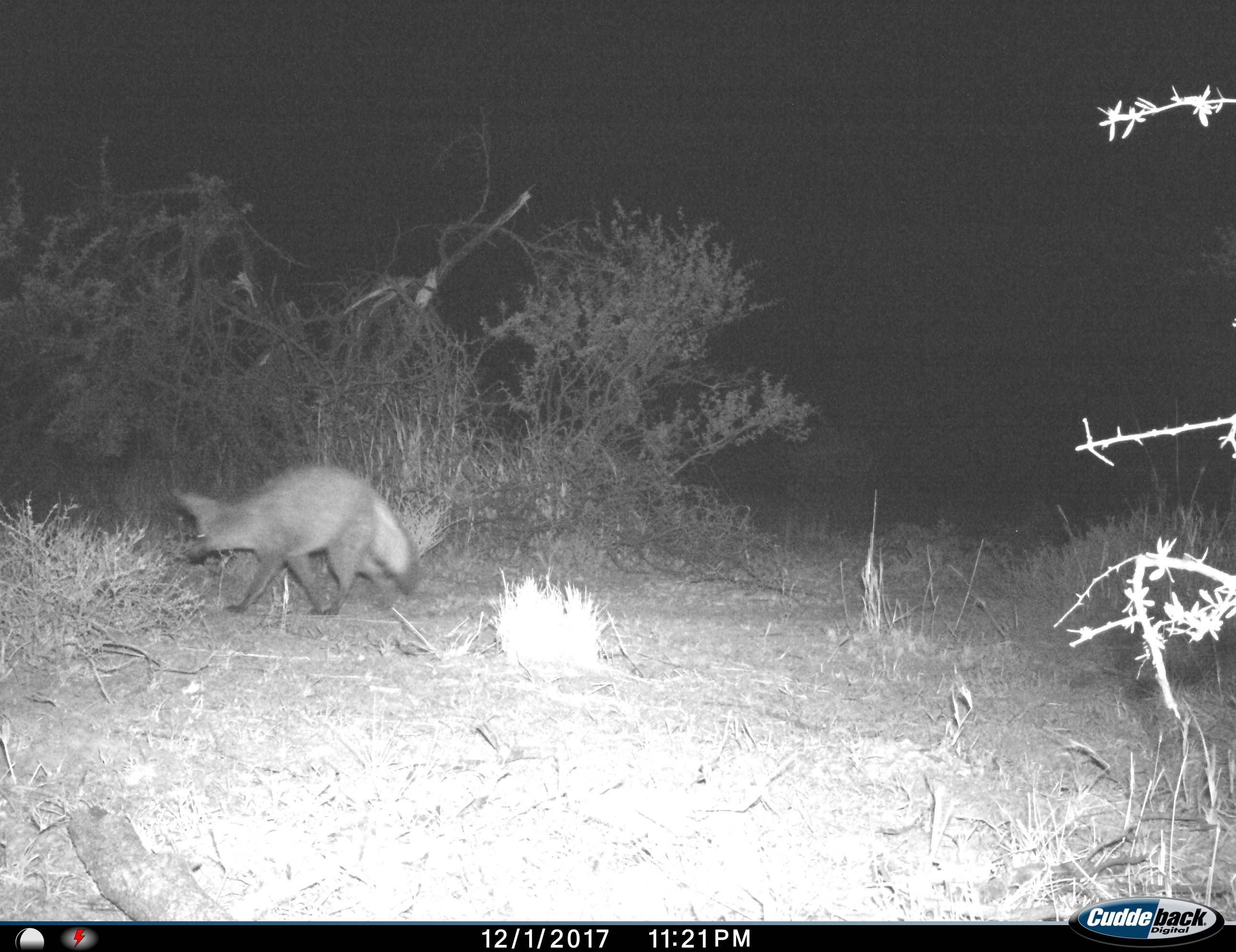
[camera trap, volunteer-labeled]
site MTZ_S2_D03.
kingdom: Animalia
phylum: Chordata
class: Mammalia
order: Carnivora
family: Canidae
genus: Otocyon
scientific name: Otocyon megalotis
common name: bat-eared fox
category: foxbateared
Foxbateared (bat-eared fox) (Otocyon megalotis), count 1. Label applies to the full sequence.